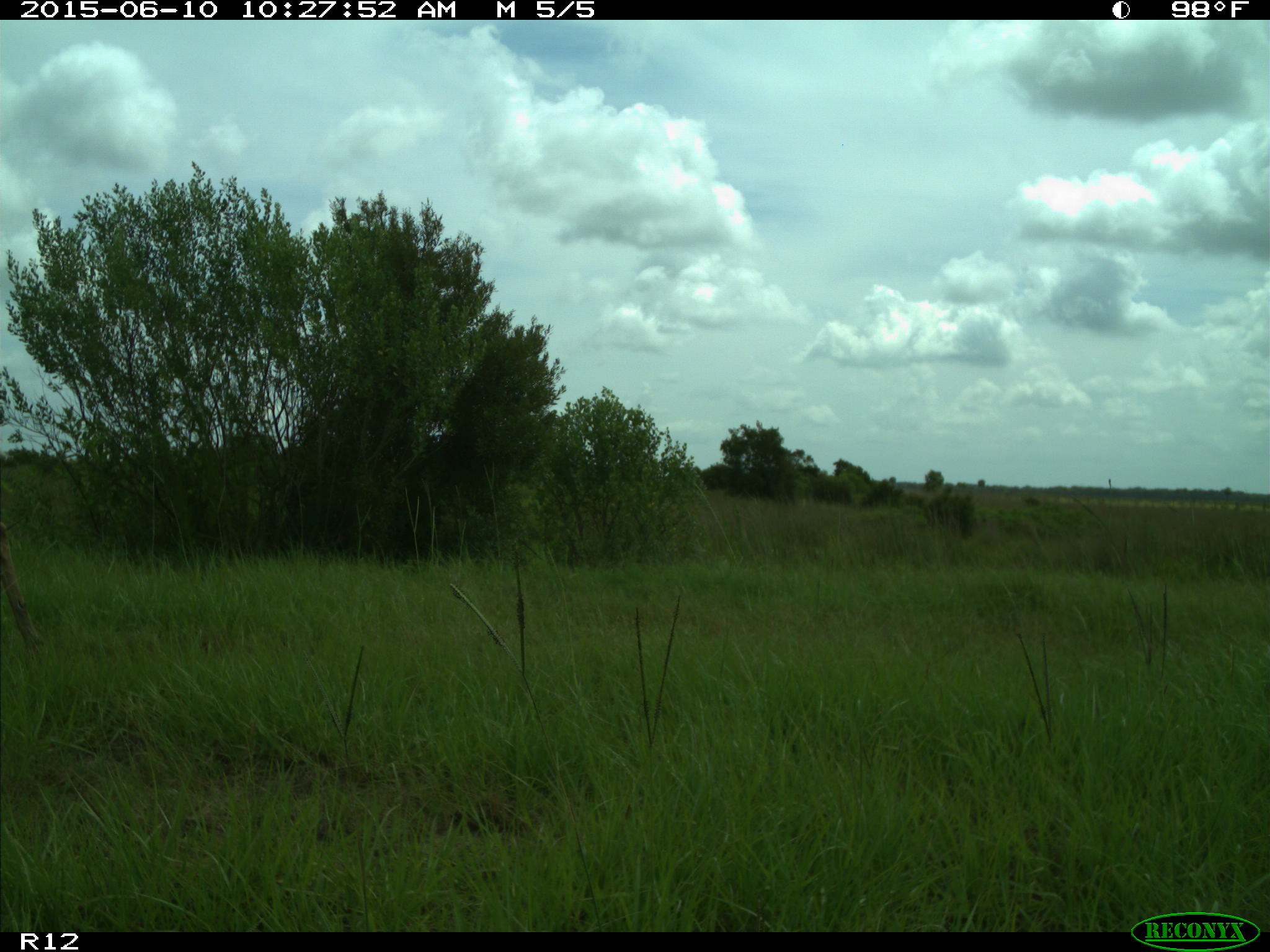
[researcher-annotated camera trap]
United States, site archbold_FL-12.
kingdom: Animalia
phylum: Chordata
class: Mammalia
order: Artiodactyla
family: Cervidae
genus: Odocoileus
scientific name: Odocoileus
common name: deer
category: unidentified deer